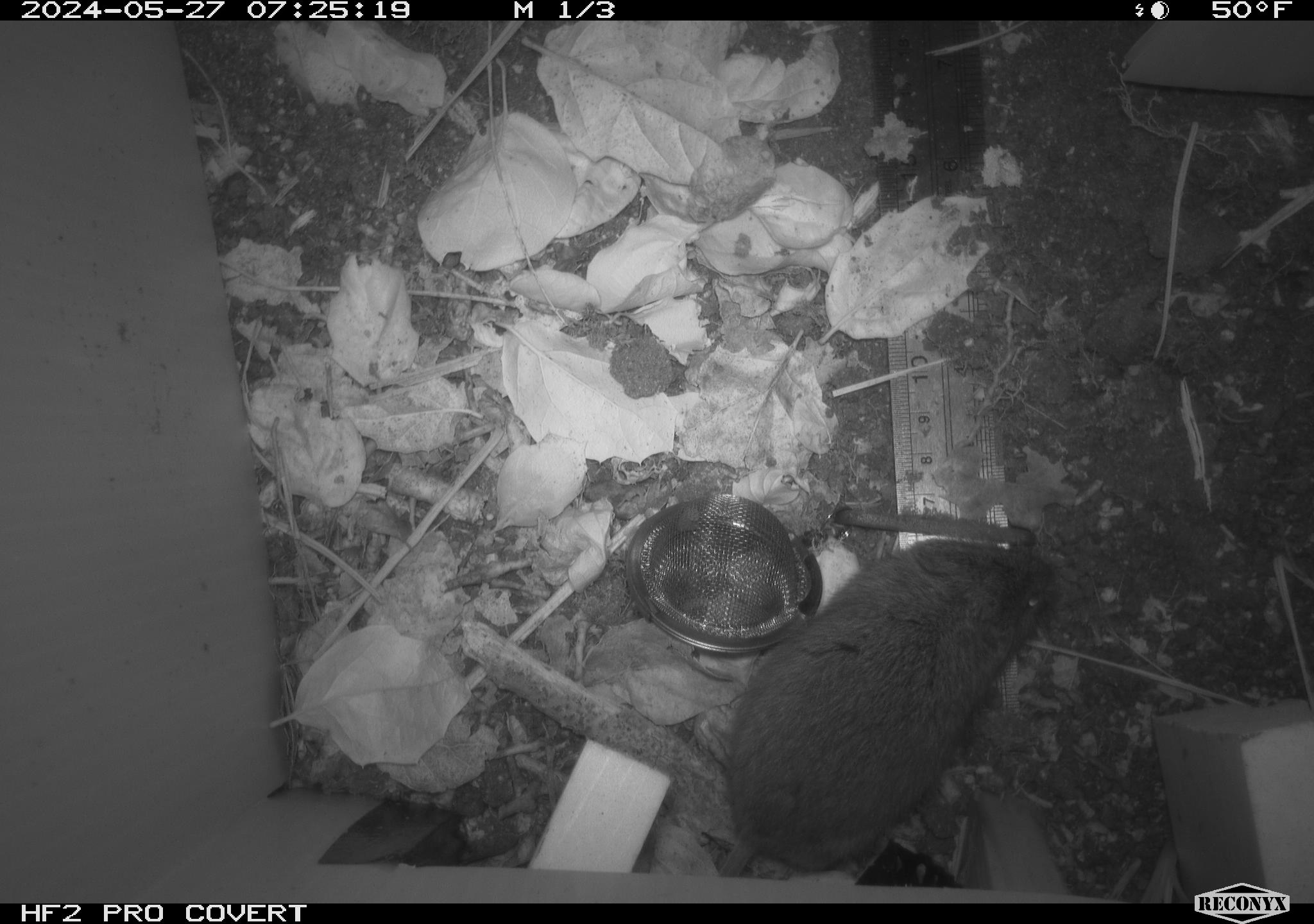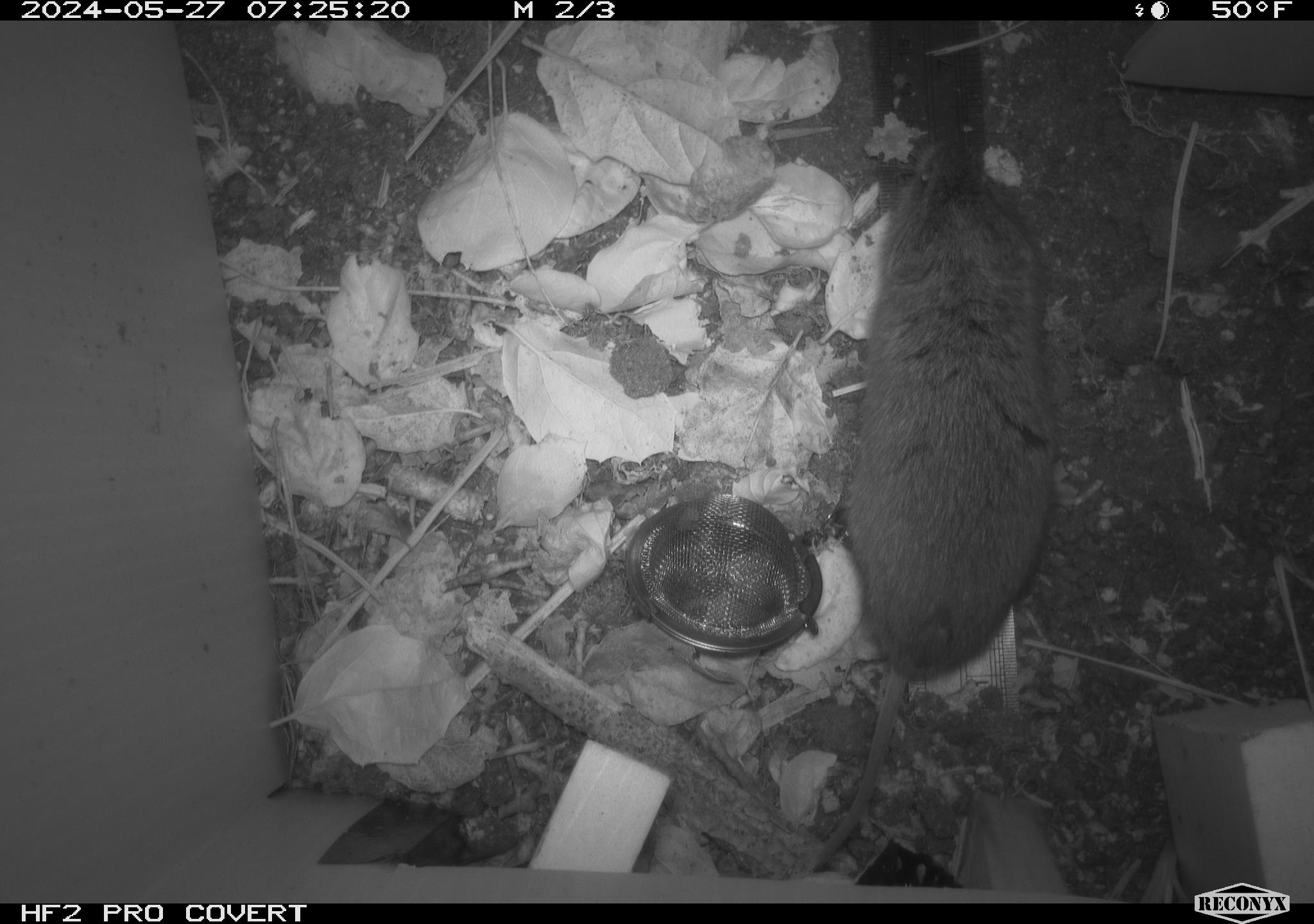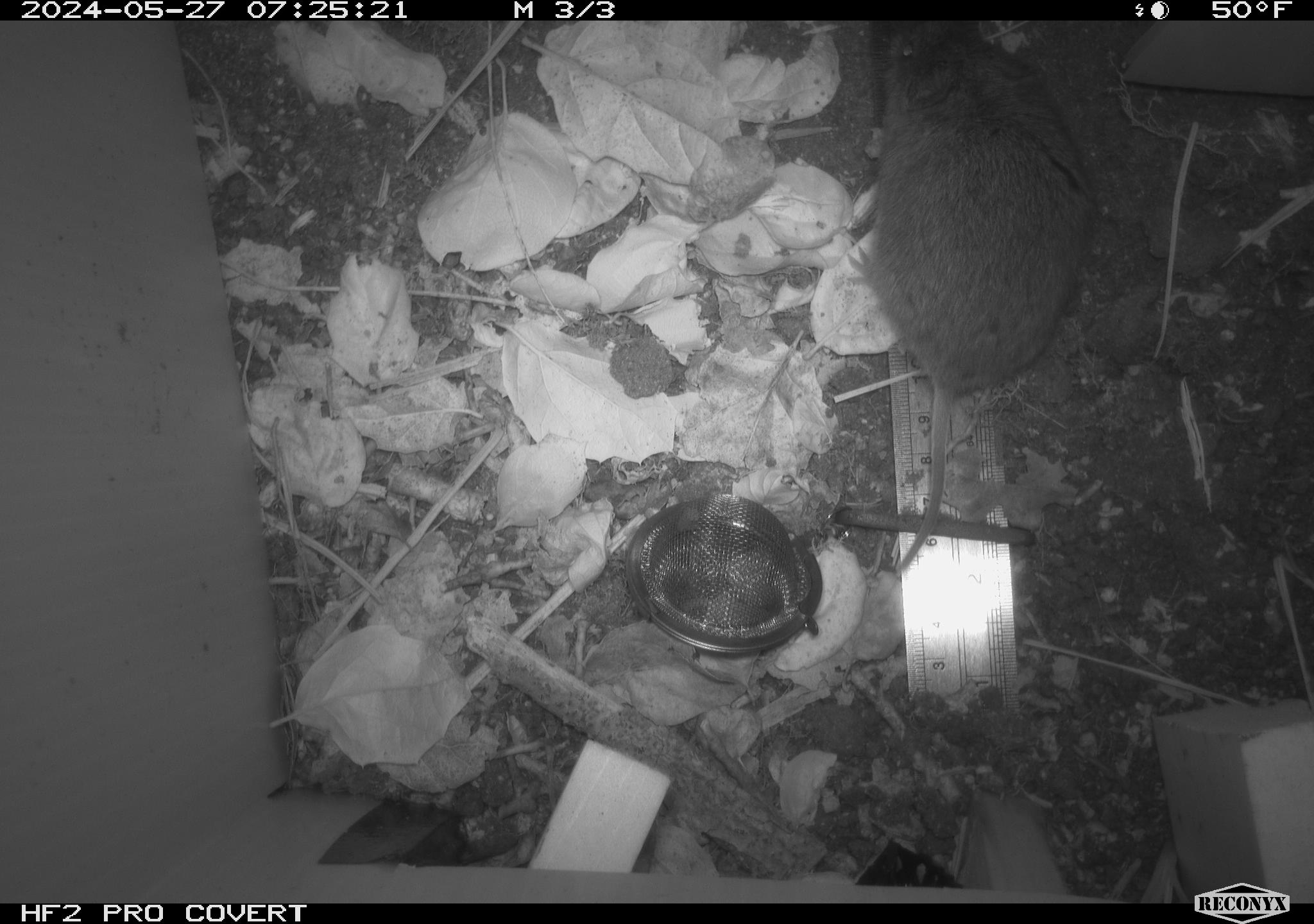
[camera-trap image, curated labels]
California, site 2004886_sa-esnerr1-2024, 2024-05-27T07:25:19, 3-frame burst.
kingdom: Animalia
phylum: Chordata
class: Mammalia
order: Rodentia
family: Cricetidae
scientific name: Cricetidae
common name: hamsters, voles, lemmings, and allies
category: cricetidae family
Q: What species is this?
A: Cricetidae family (hamsters, voles, lemmings, and allies) (Cricetidae).